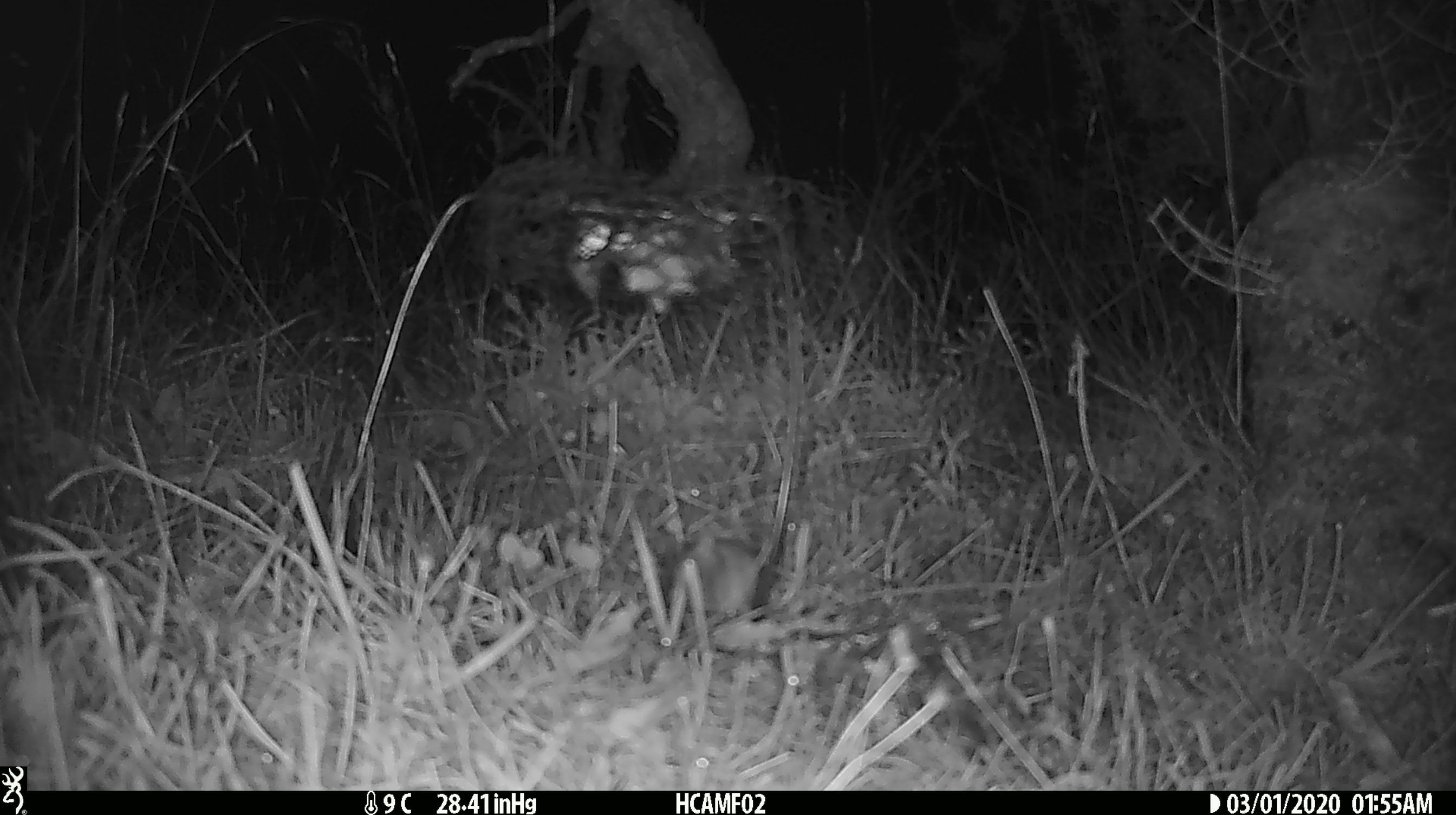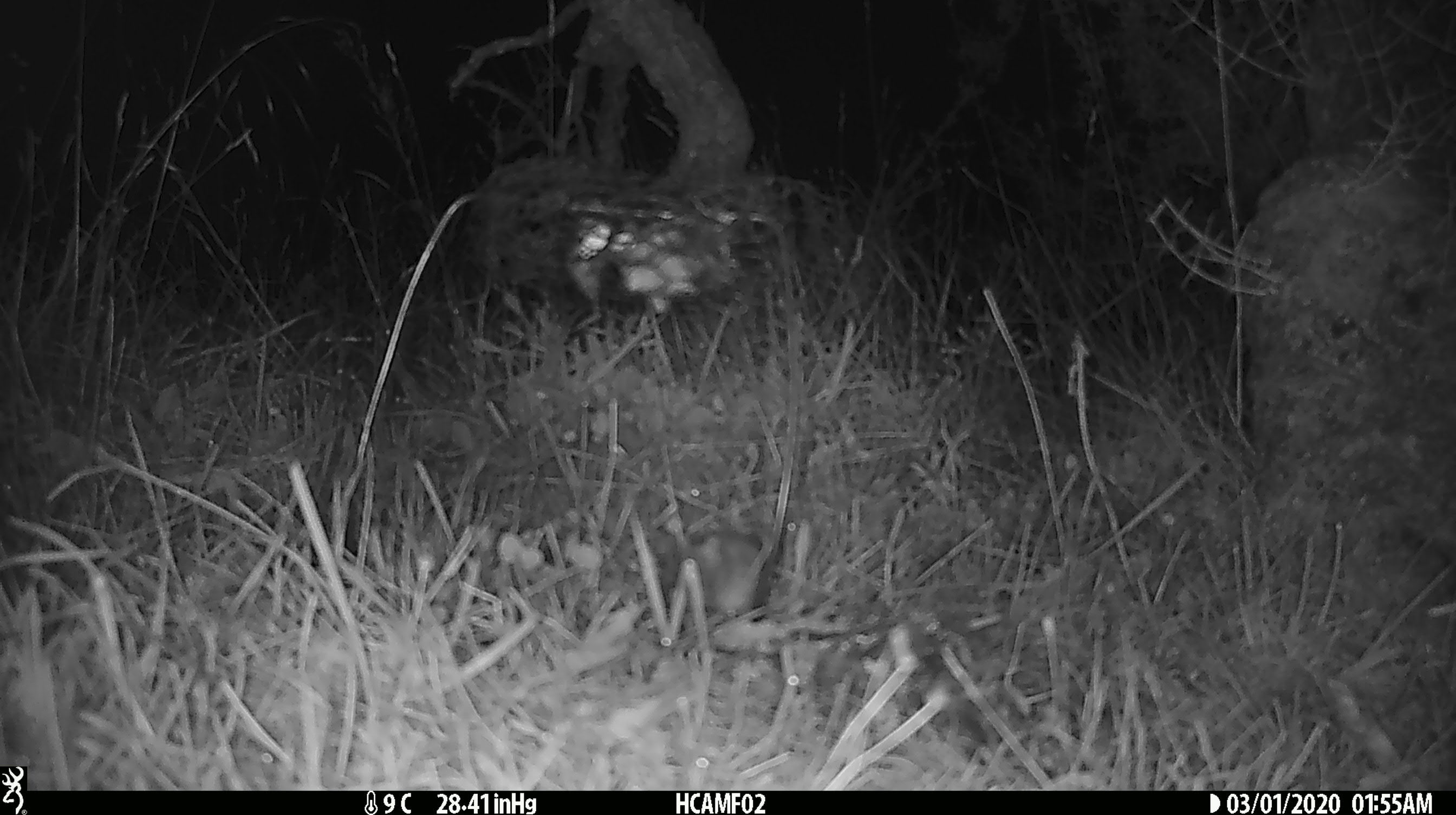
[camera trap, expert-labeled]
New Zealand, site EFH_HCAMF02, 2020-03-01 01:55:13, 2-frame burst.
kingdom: Animalia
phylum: Chordata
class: Mammalia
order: Rodentia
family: Muridae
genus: Mus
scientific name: Mus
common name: mouse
Mouse (Mus).